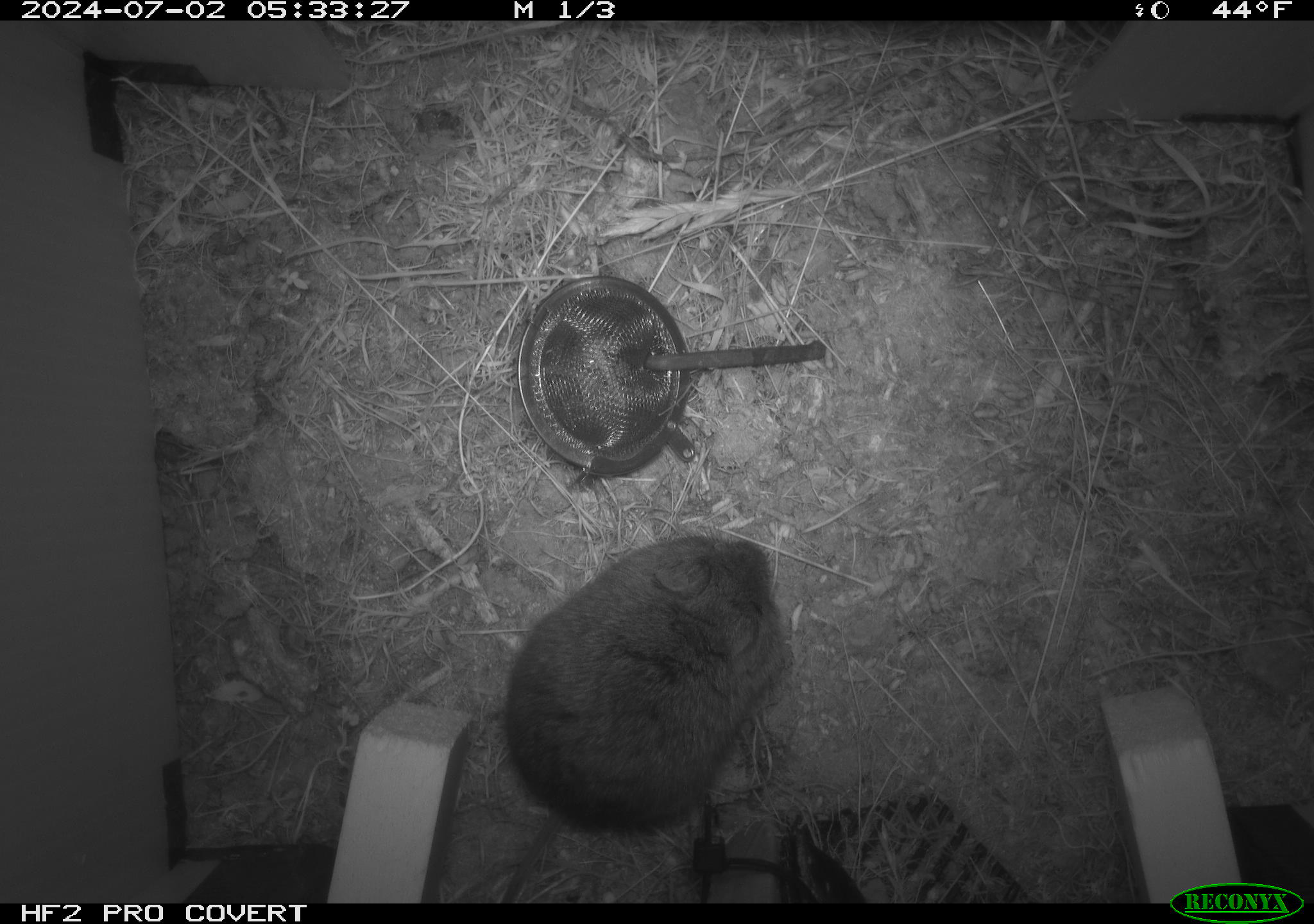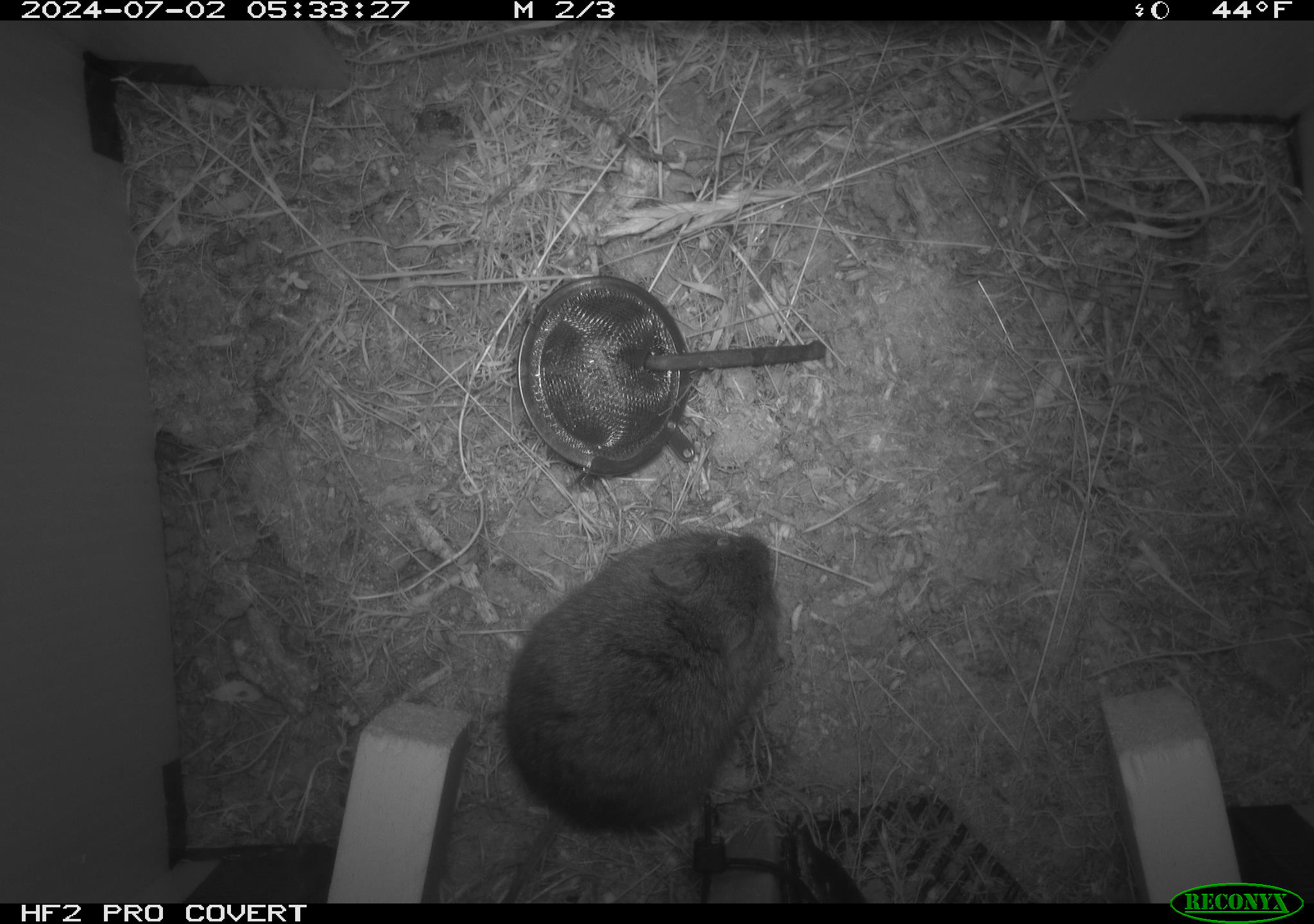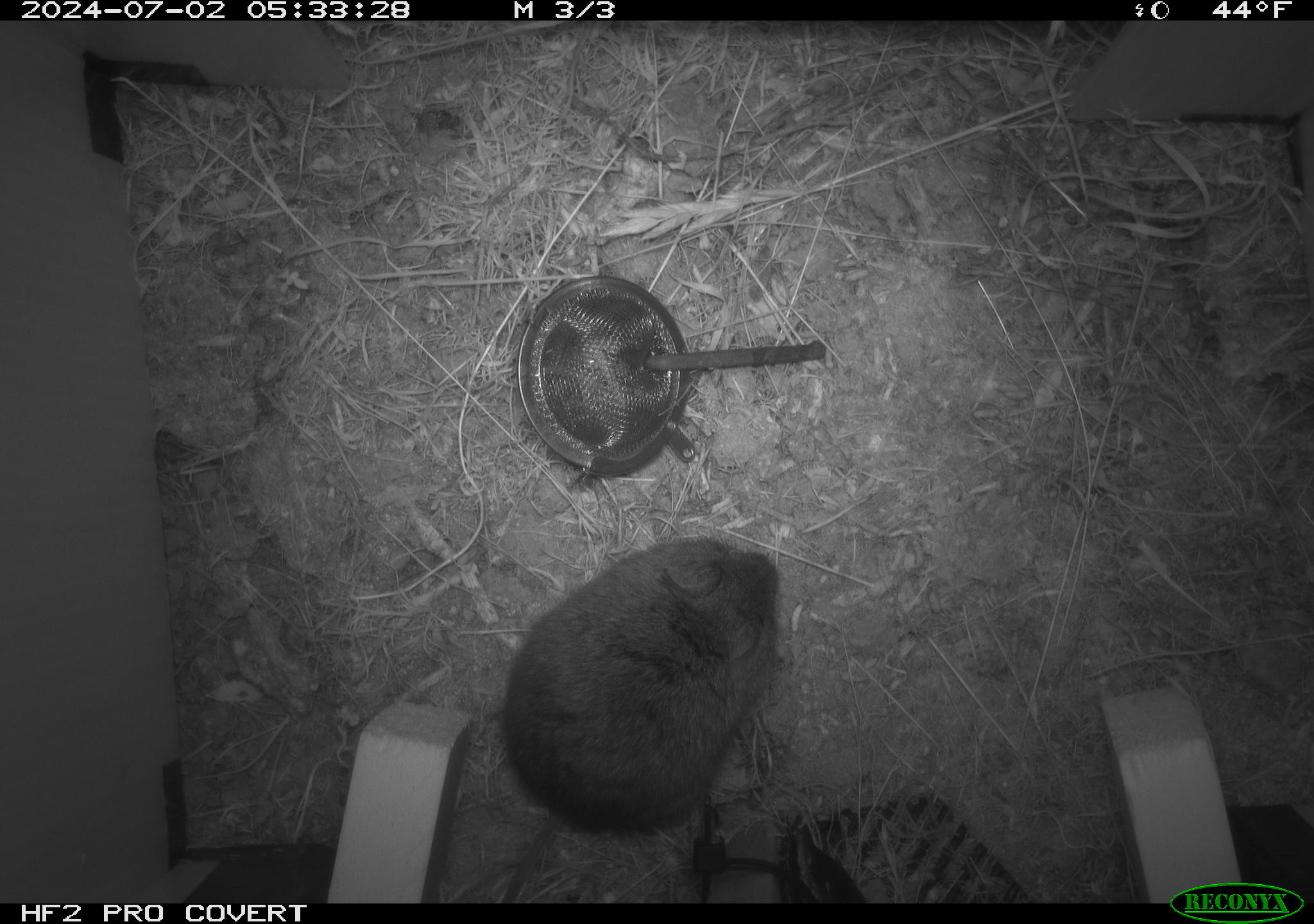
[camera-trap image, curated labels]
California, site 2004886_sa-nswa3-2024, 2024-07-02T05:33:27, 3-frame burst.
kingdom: Animalia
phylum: Chordata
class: Mammalia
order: Rodentia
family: Cricetidae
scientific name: Arvicolinae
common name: voles, lemmings, and muskrats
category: arvicolinae subfamily